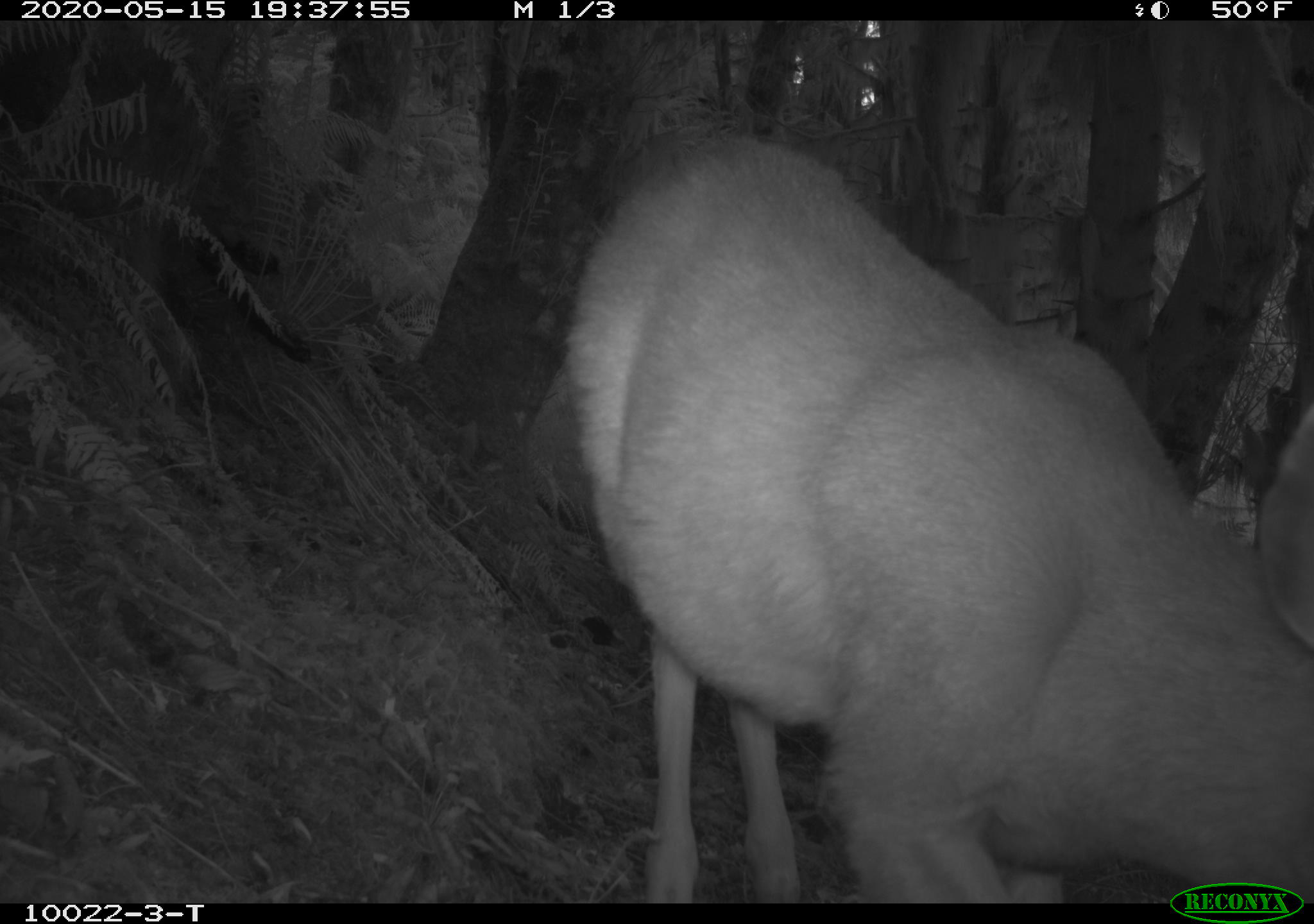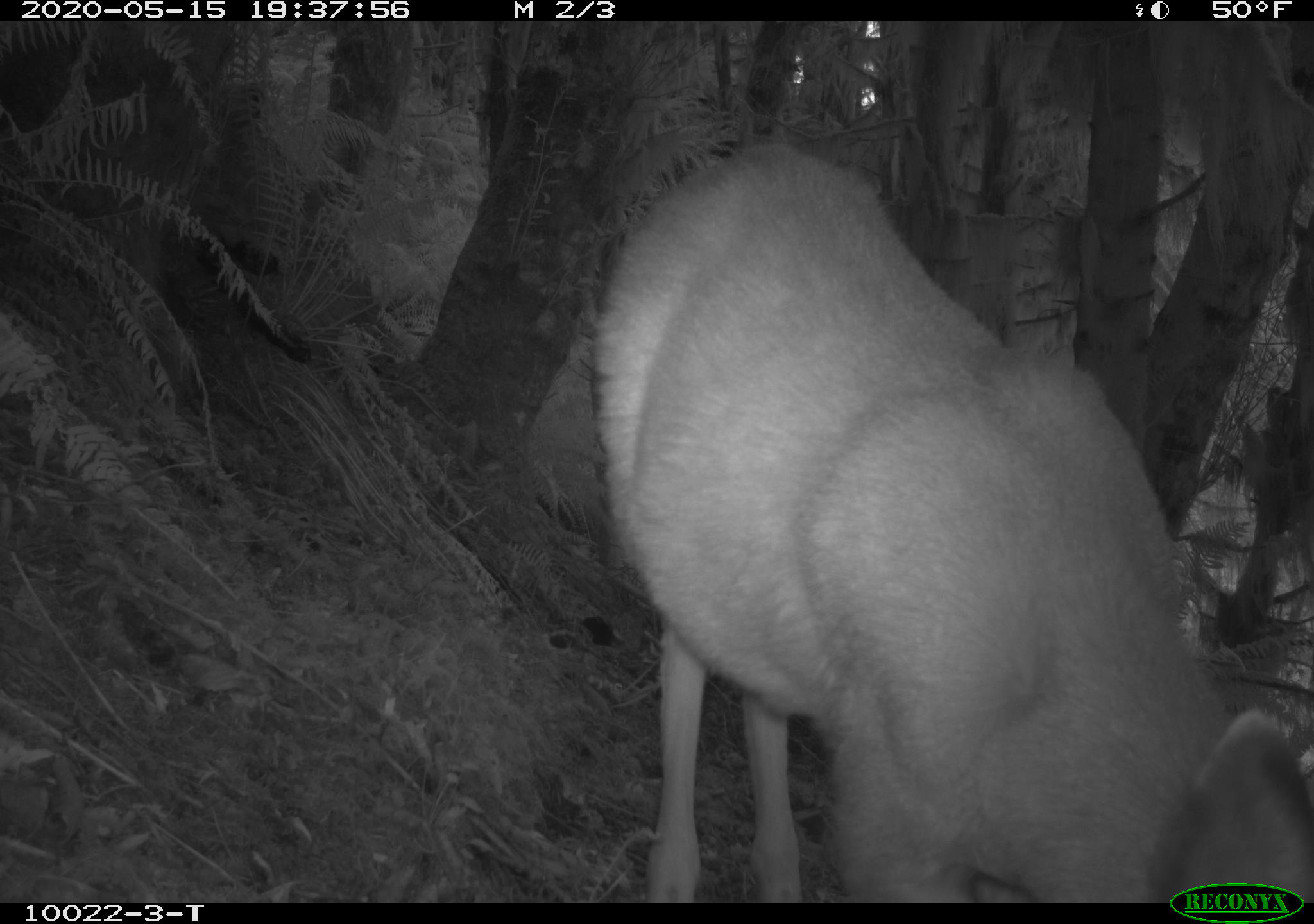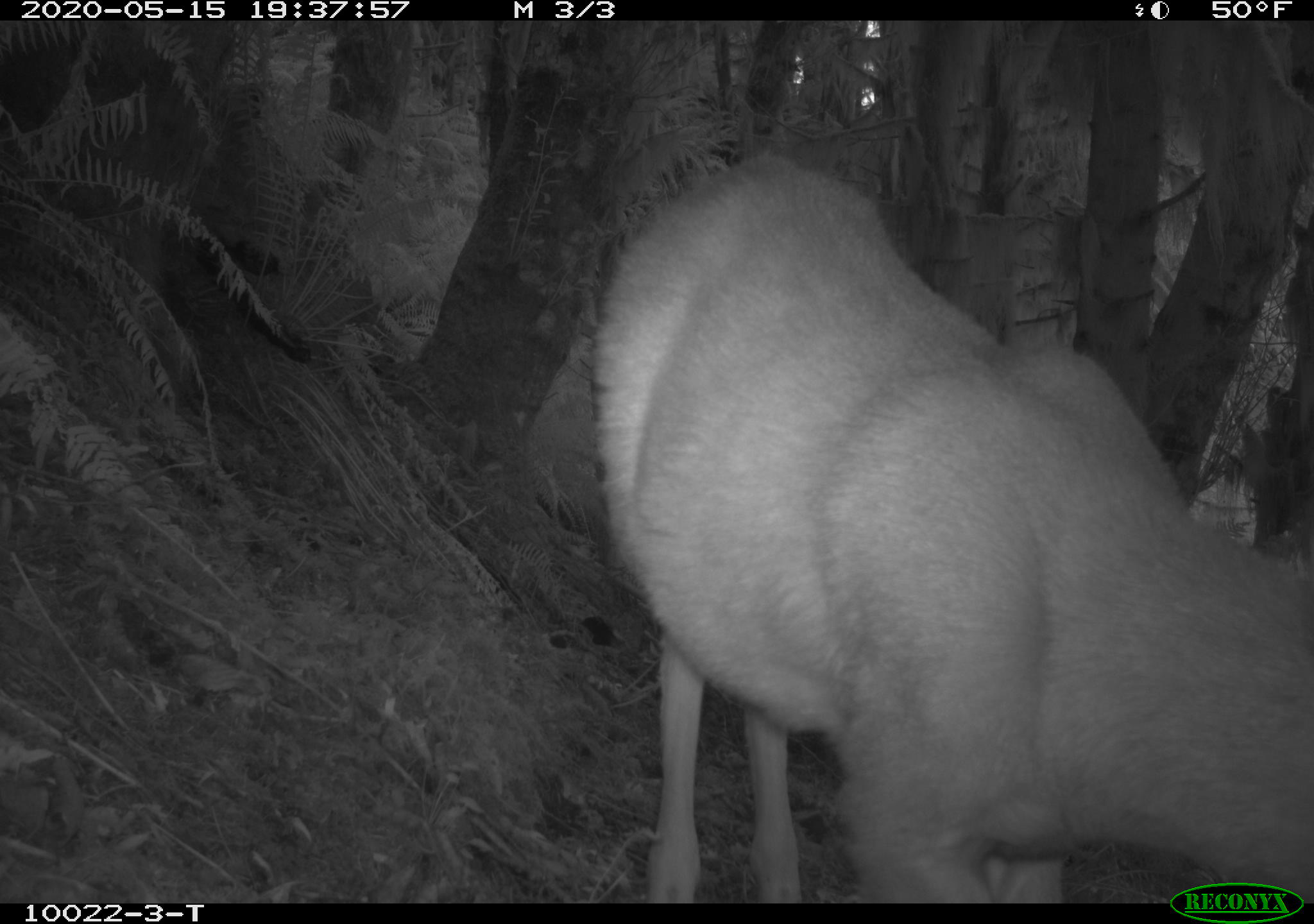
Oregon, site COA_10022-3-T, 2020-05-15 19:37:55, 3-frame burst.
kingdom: Animalia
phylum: Chordata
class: Mammalia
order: Artiodactyla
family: Cervidae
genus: Odocoileus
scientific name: Odocoileus hemionus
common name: black-tailed deer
Black-tailed deer (Odocoileus hemionus).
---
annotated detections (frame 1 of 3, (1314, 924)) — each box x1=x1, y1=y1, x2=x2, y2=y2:
black-tailed deer: x1=559, y1=129, x2=1309, y2=869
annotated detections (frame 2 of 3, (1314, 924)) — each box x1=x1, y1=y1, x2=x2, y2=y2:
black-tailed deer: x1=580, y1=127, x2=1309, y2=875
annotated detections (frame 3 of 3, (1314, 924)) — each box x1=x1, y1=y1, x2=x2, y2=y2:
black-tailed deer: x1=587, y1=157, x2=1309, y2=867